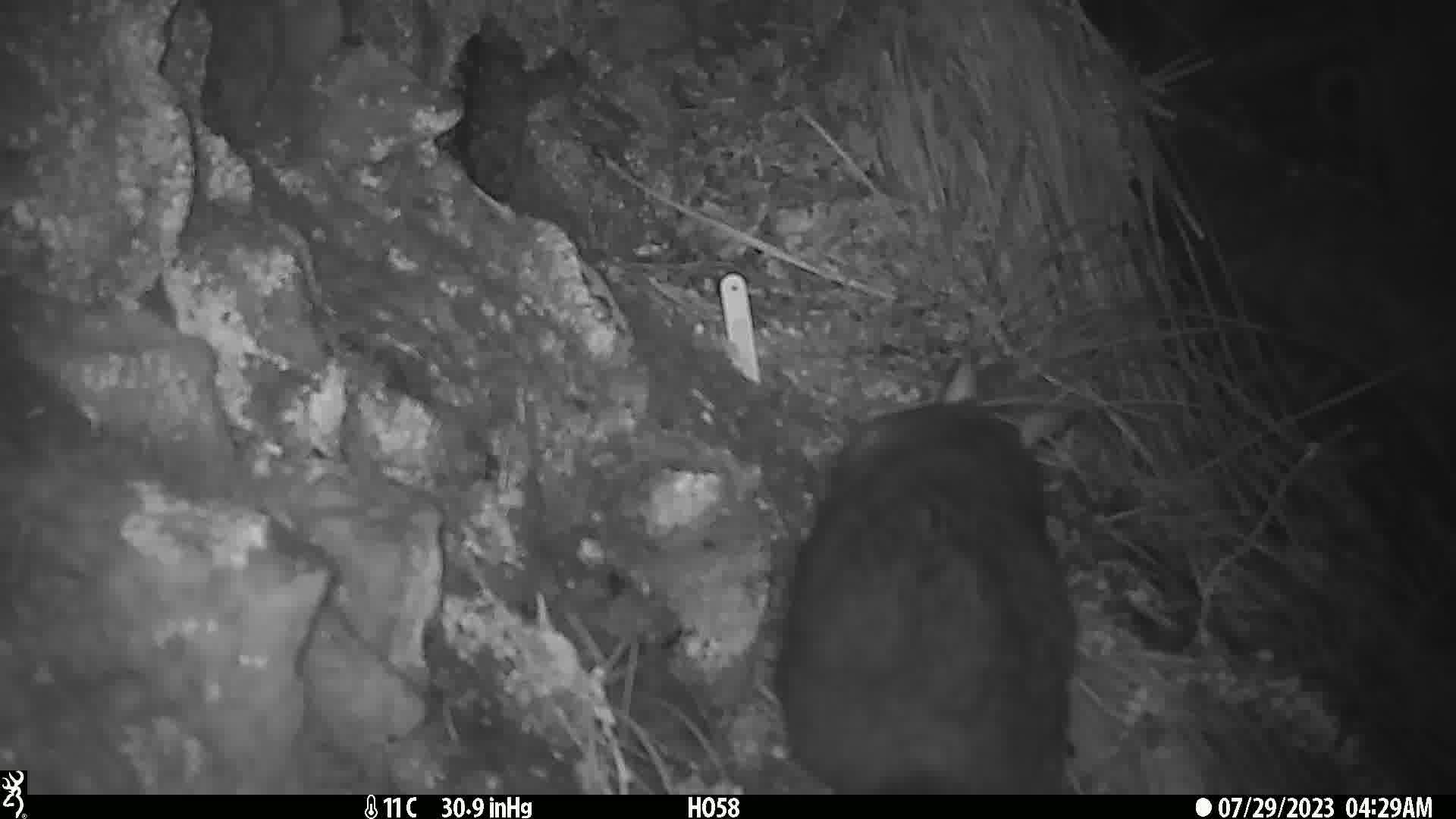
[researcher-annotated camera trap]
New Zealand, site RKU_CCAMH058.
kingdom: Animalia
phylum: Chordata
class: Mammalia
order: Diprotodontia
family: Phalangeridae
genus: Trichosurus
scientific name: Trichosurus vulpecula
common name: common brushtail possum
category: possum